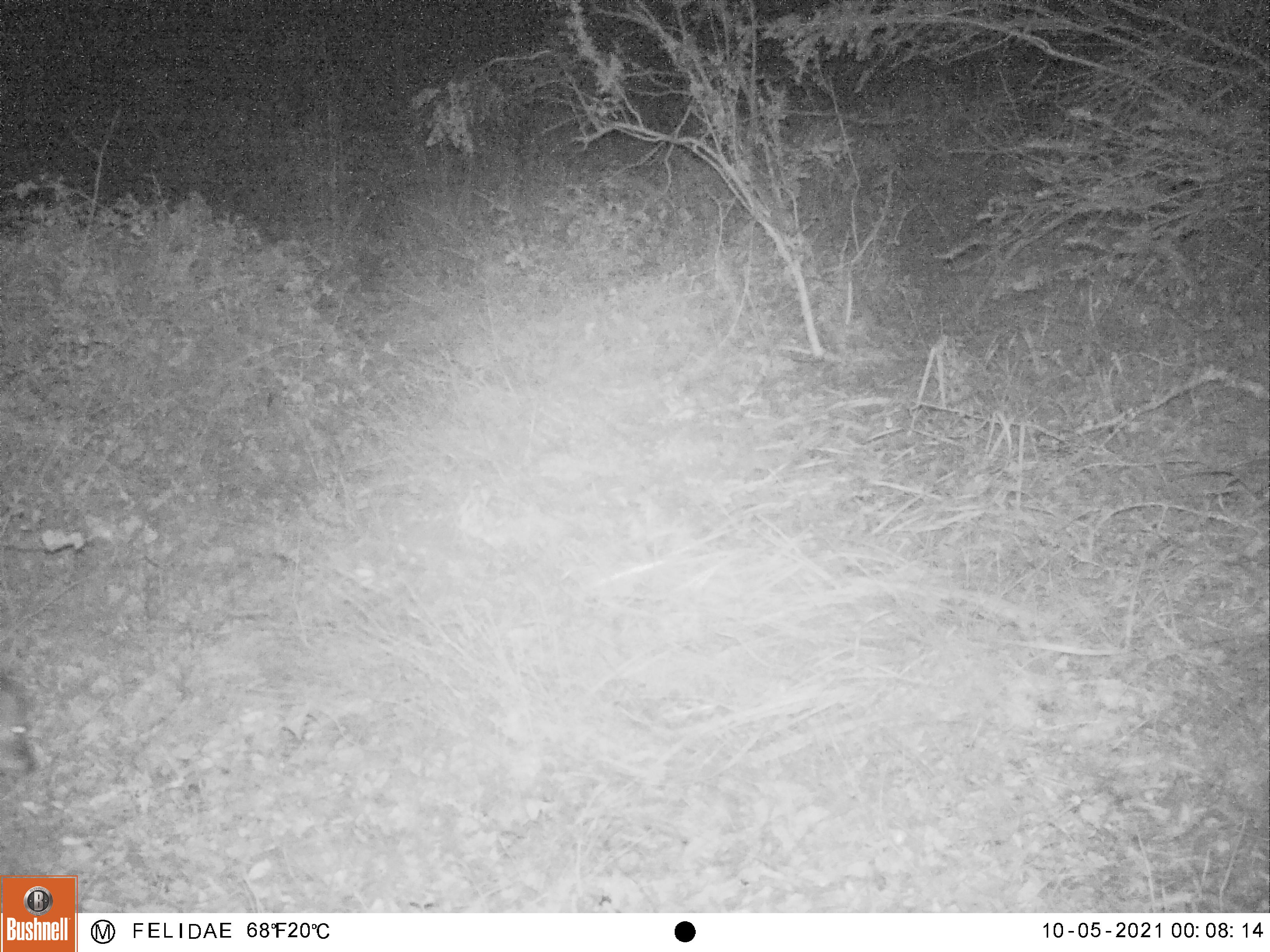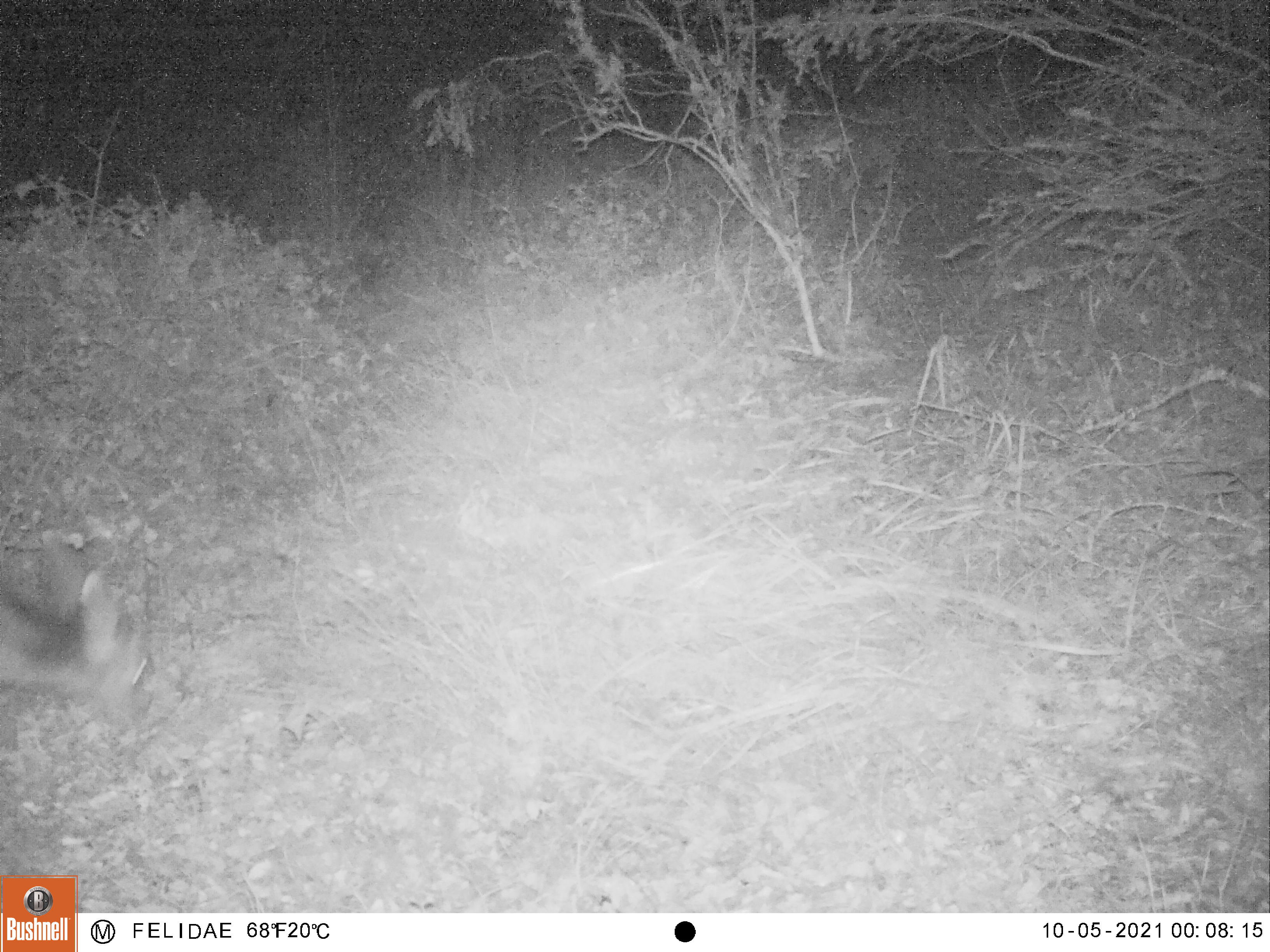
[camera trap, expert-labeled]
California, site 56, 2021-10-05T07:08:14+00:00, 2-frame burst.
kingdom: Animalia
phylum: Chordata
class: Mammalia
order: Artiodactyla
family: Cervidae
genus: Odocoileus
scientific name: Odocoileus hemionus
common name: mule deer